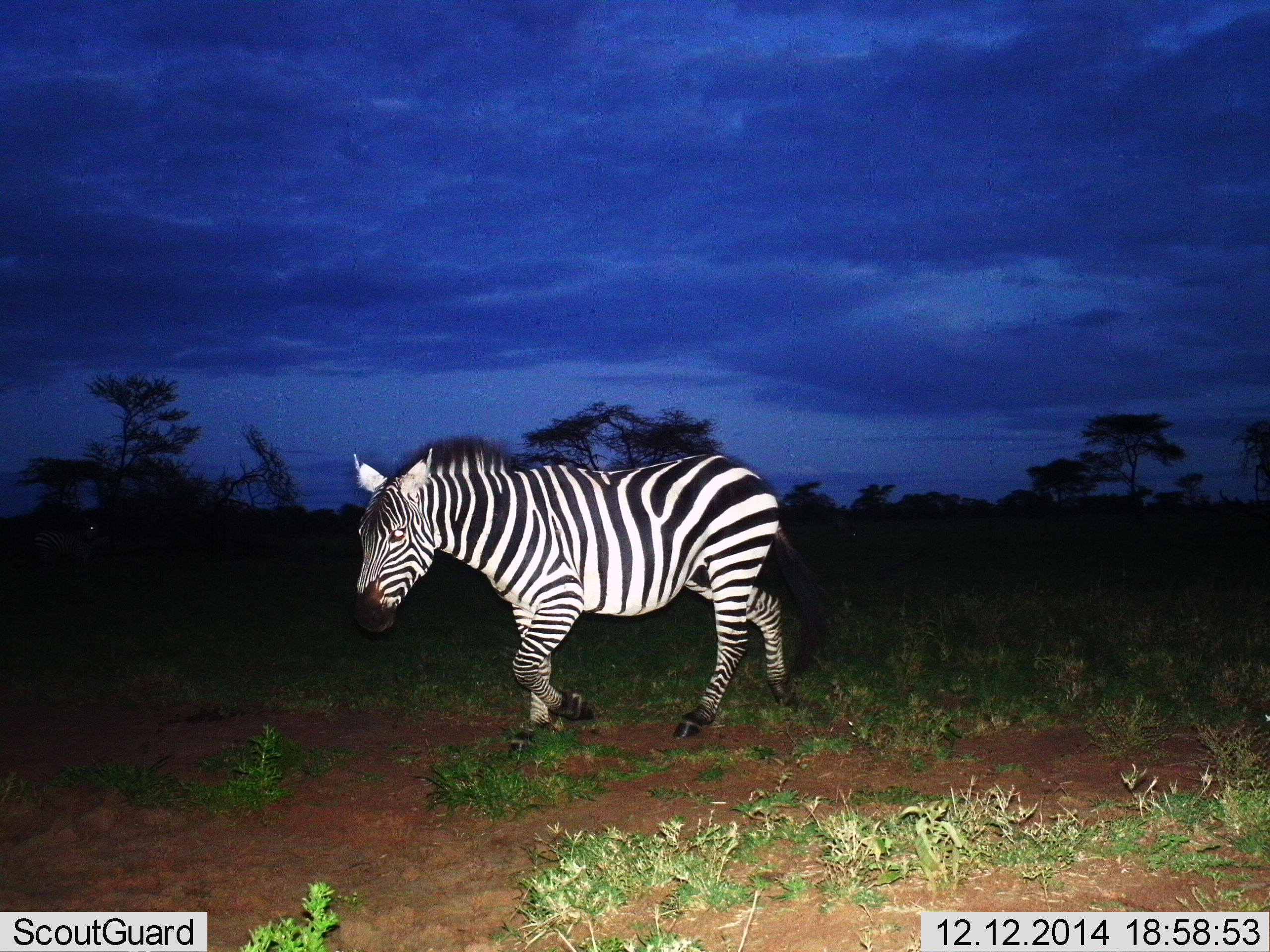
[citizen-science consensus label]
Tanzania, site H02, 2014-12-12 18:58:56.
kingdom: Animalia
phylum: Chordata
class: Mammalia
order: Perissodactyla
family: Equidae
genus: Equus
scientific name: Equus quagga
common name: plains zebra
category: zebra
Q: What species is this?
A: Zebra (plains zebra) (Equus quagga).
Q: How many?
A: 1.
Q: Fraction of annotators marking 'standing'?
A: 22%.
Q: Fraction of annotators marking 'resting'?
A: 0%.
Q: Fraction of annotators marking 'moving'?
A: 100%.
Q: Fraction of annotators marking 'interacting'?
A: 0%.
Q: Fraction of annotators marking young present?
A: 0%.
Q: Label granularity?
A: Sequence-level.